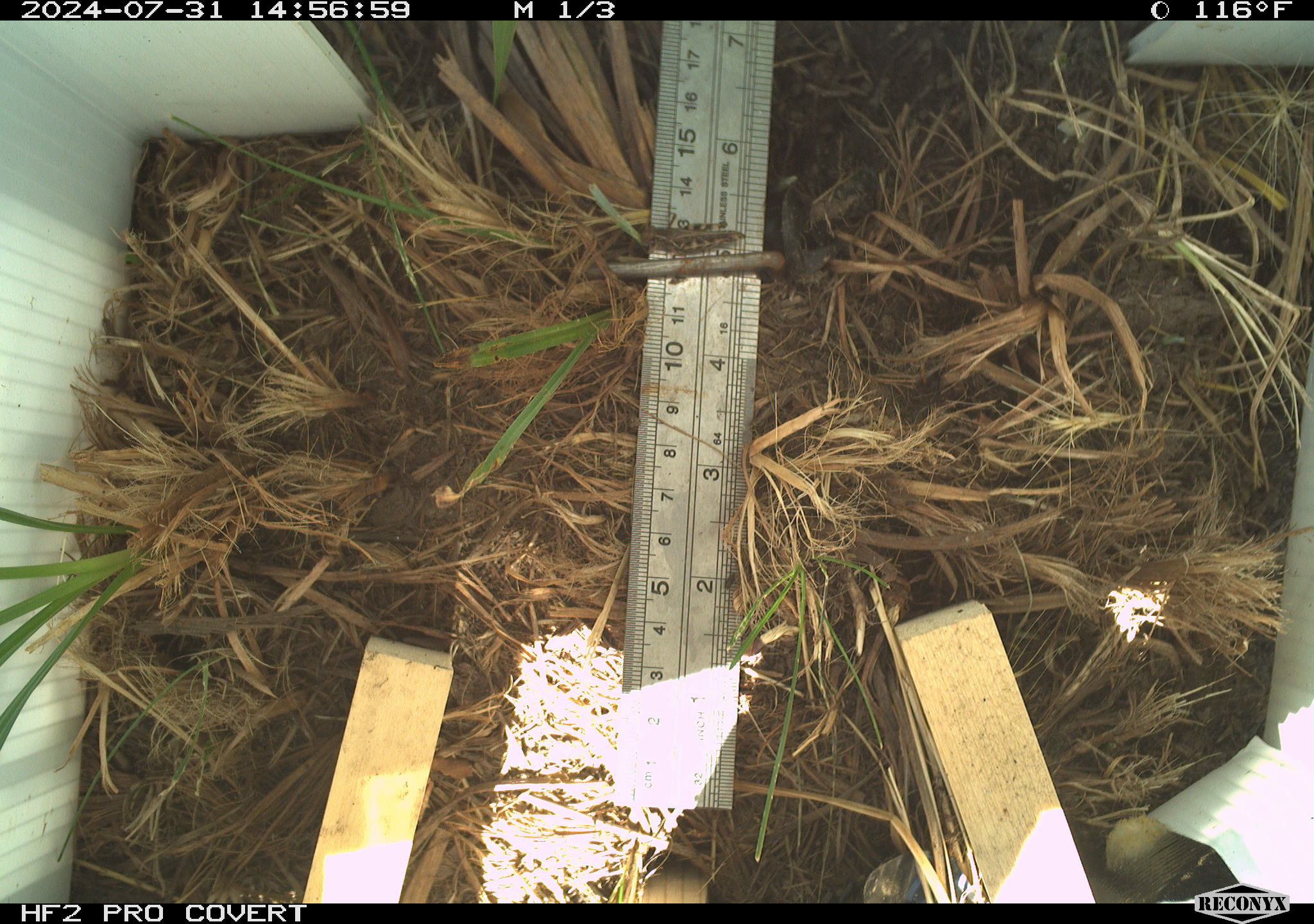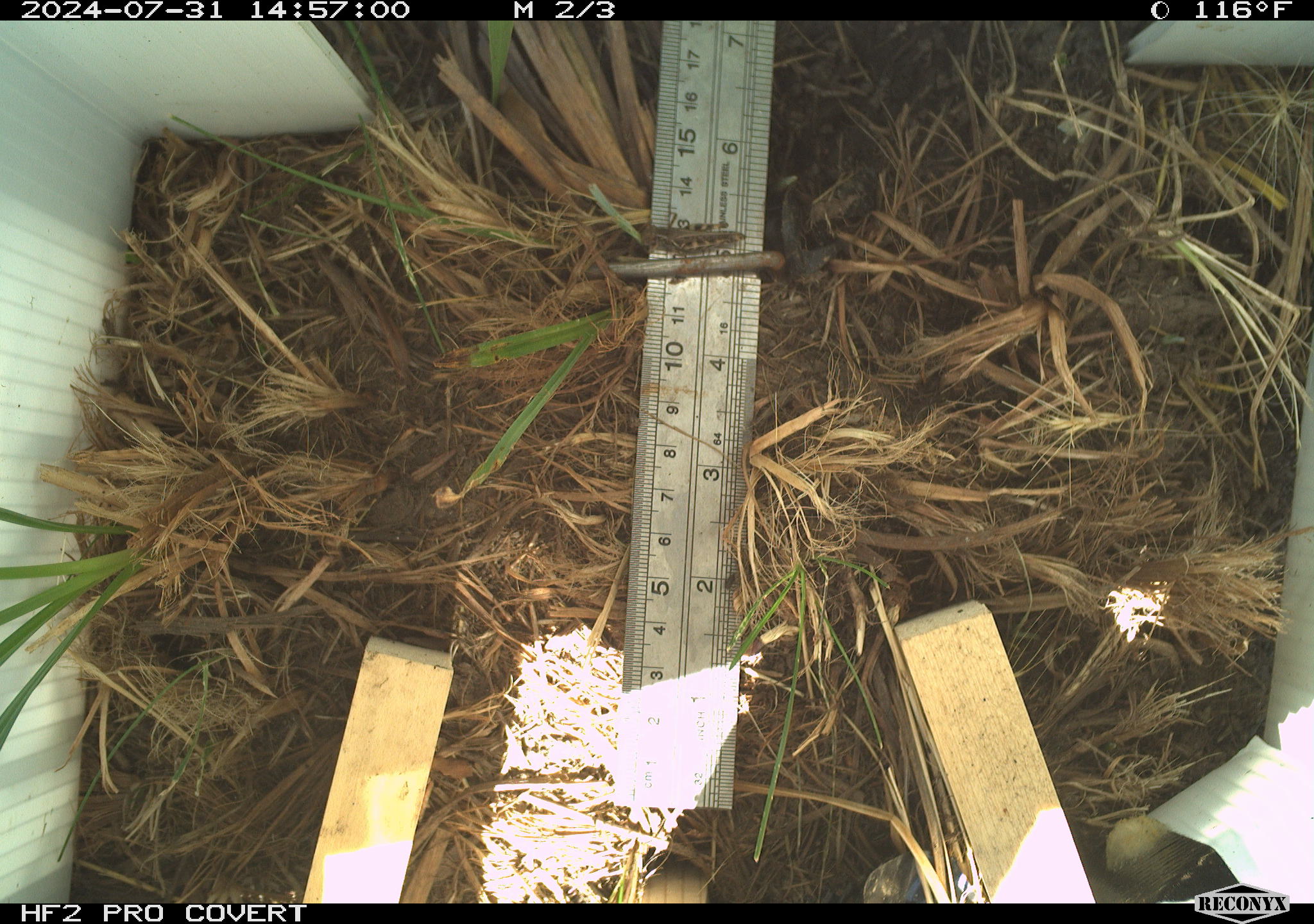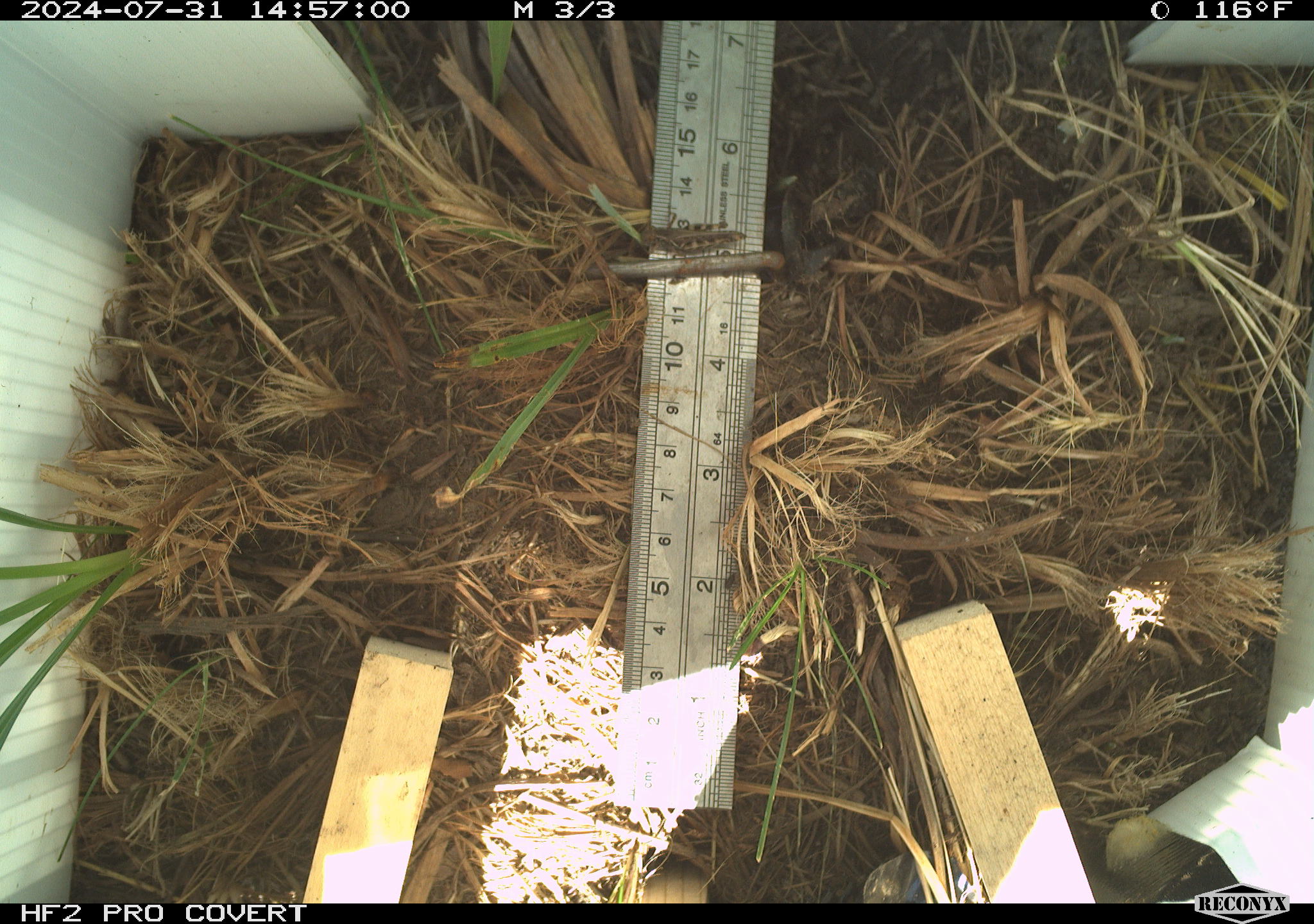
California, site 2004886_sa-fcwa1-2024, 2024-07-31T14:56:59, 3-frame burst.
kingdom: Animalia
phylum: Arthropoda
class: Insecta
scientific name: Insecta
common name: insect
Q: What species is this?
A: Insect (Insecta).